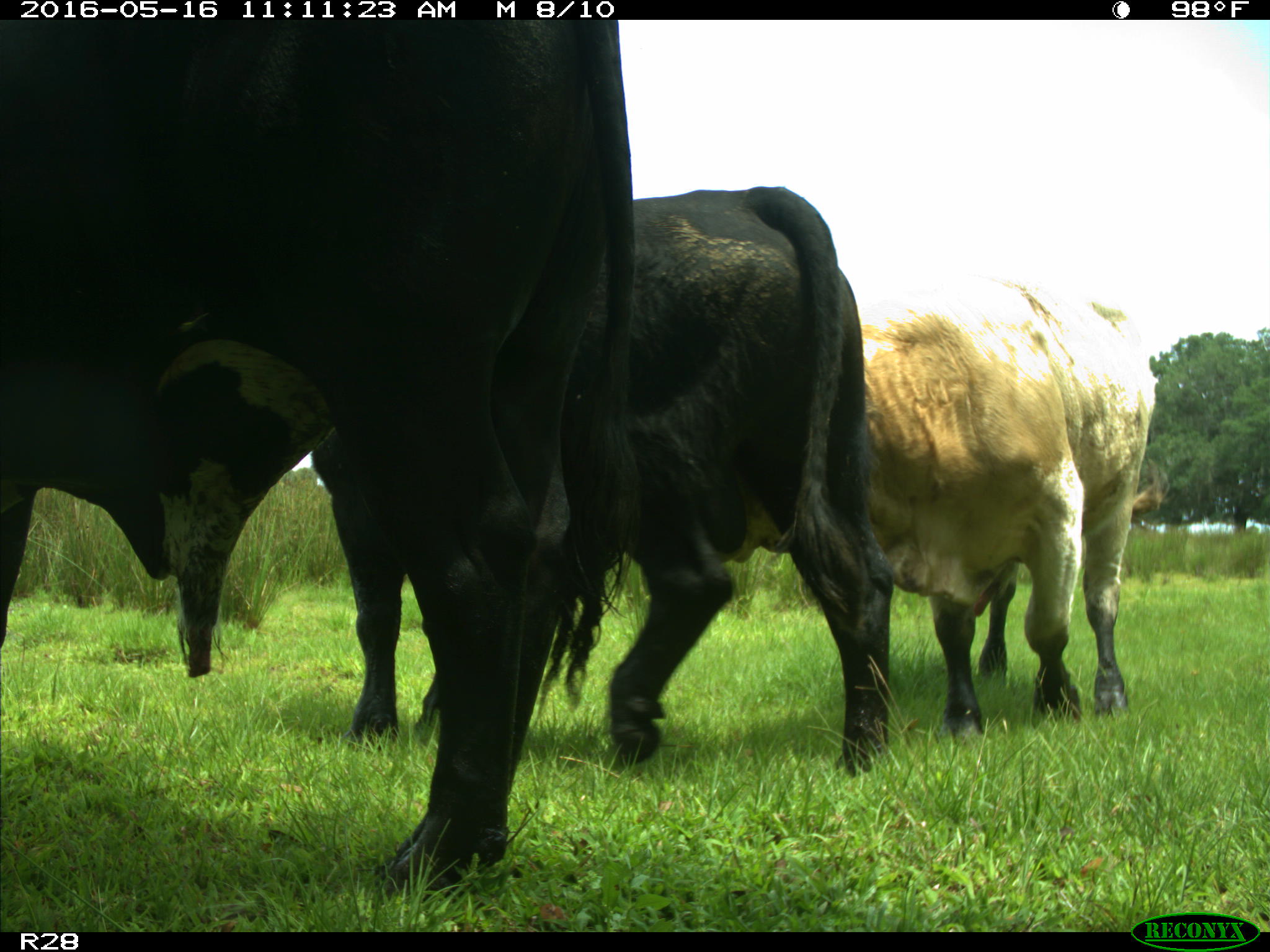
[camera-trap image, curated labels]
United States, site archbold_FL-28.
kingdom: Animalia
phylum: Chordata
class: Mammalia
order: Artiodactyla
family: Bovidae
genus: Bos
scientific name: Bos taurus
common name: domestic cow